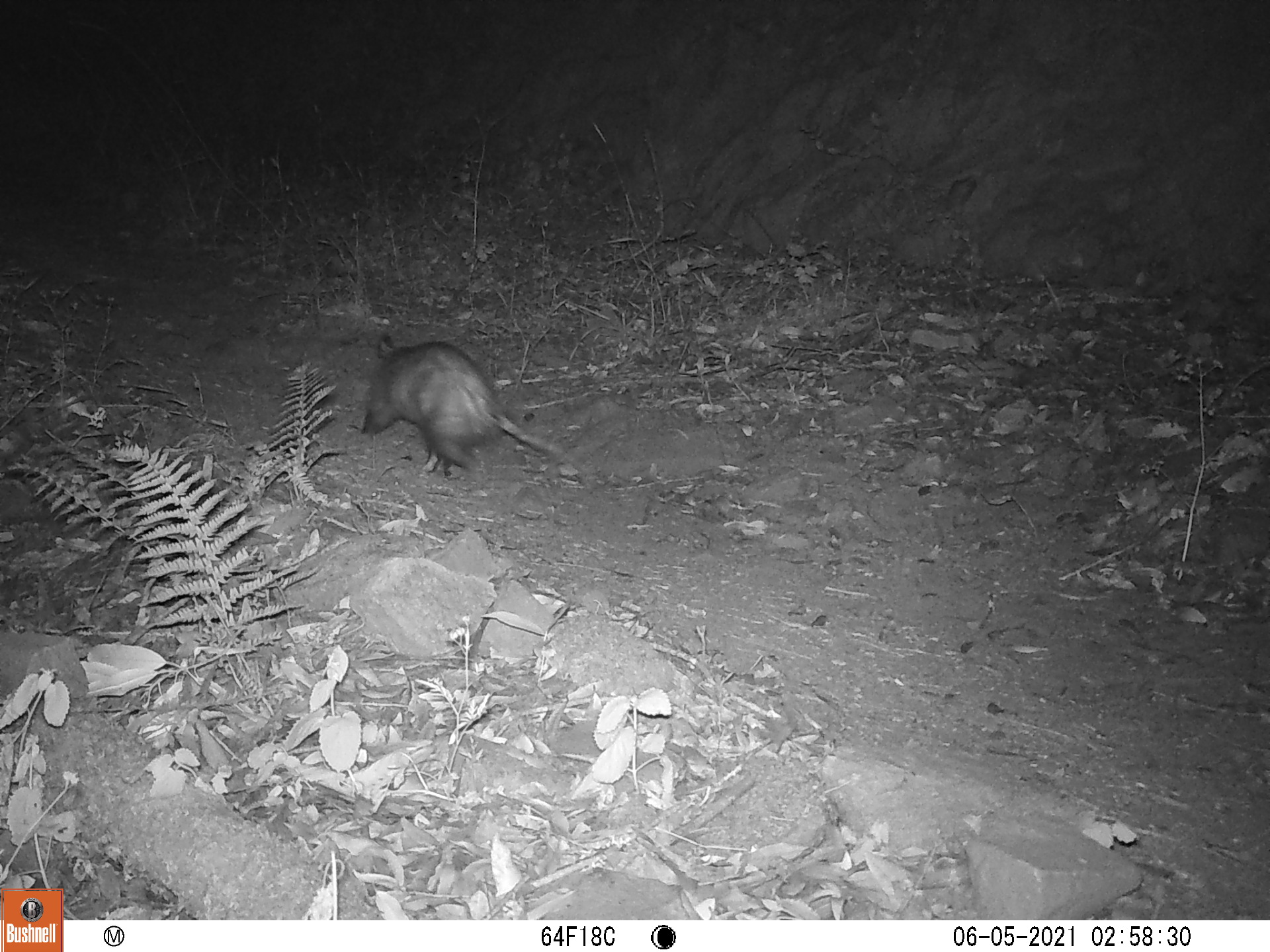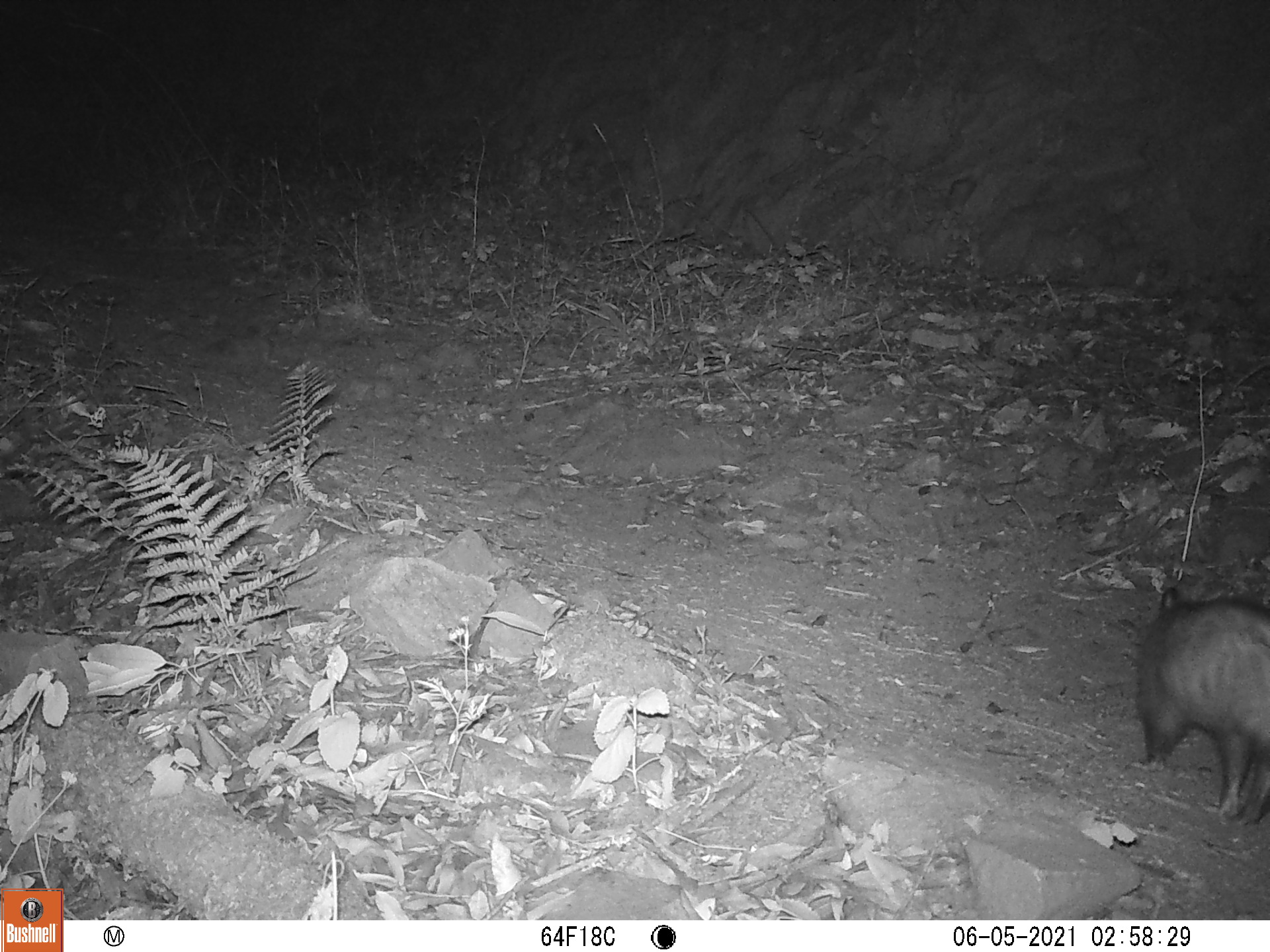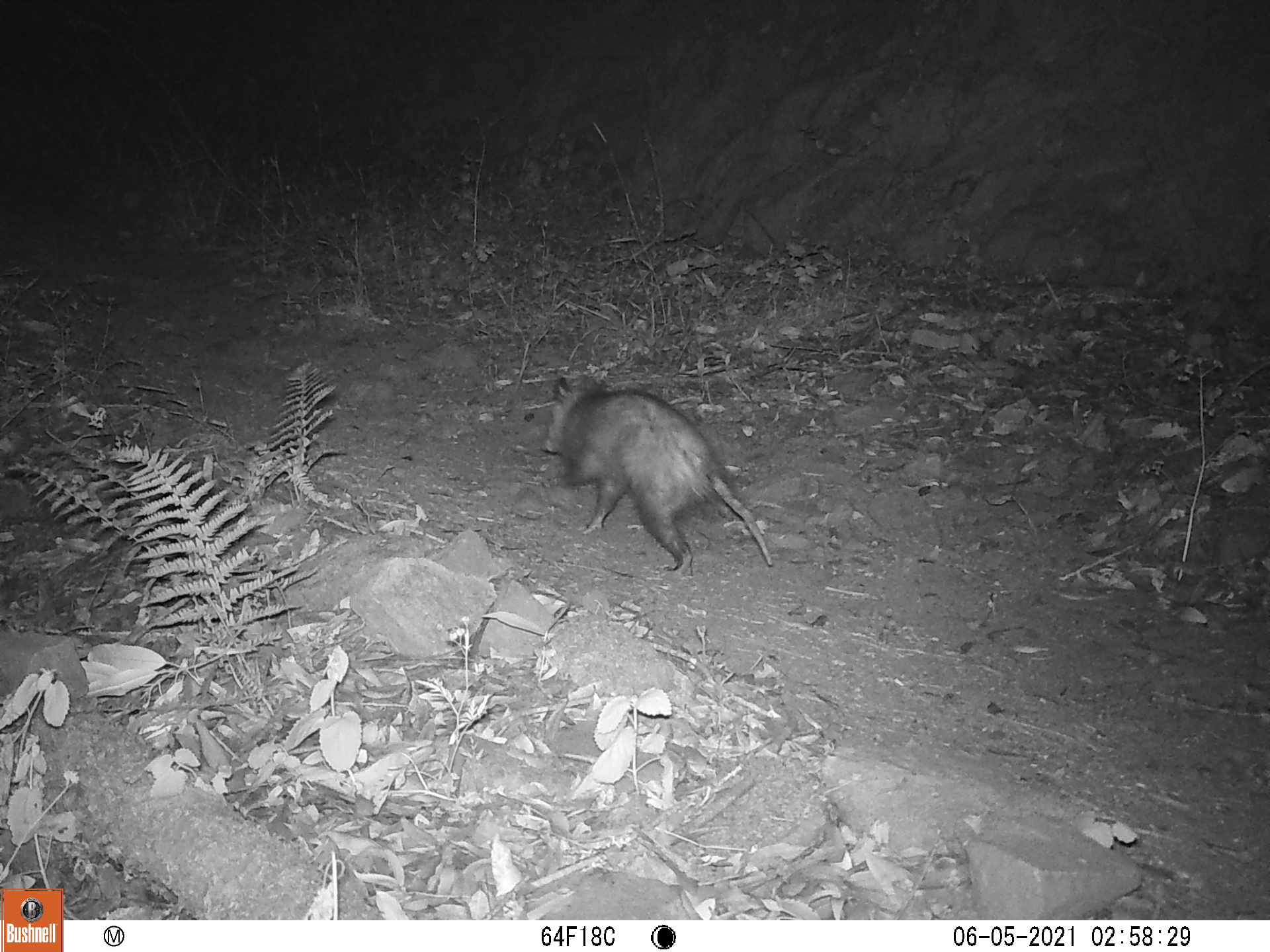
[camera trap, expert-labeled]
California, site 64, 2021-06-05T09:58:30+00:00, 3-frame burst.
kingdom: Animalia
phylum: Chordata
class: Mammalia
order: Didelphimorphia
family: Didelphidae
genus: Didelphis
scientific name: Didelphis virginiana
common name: virginia opossum